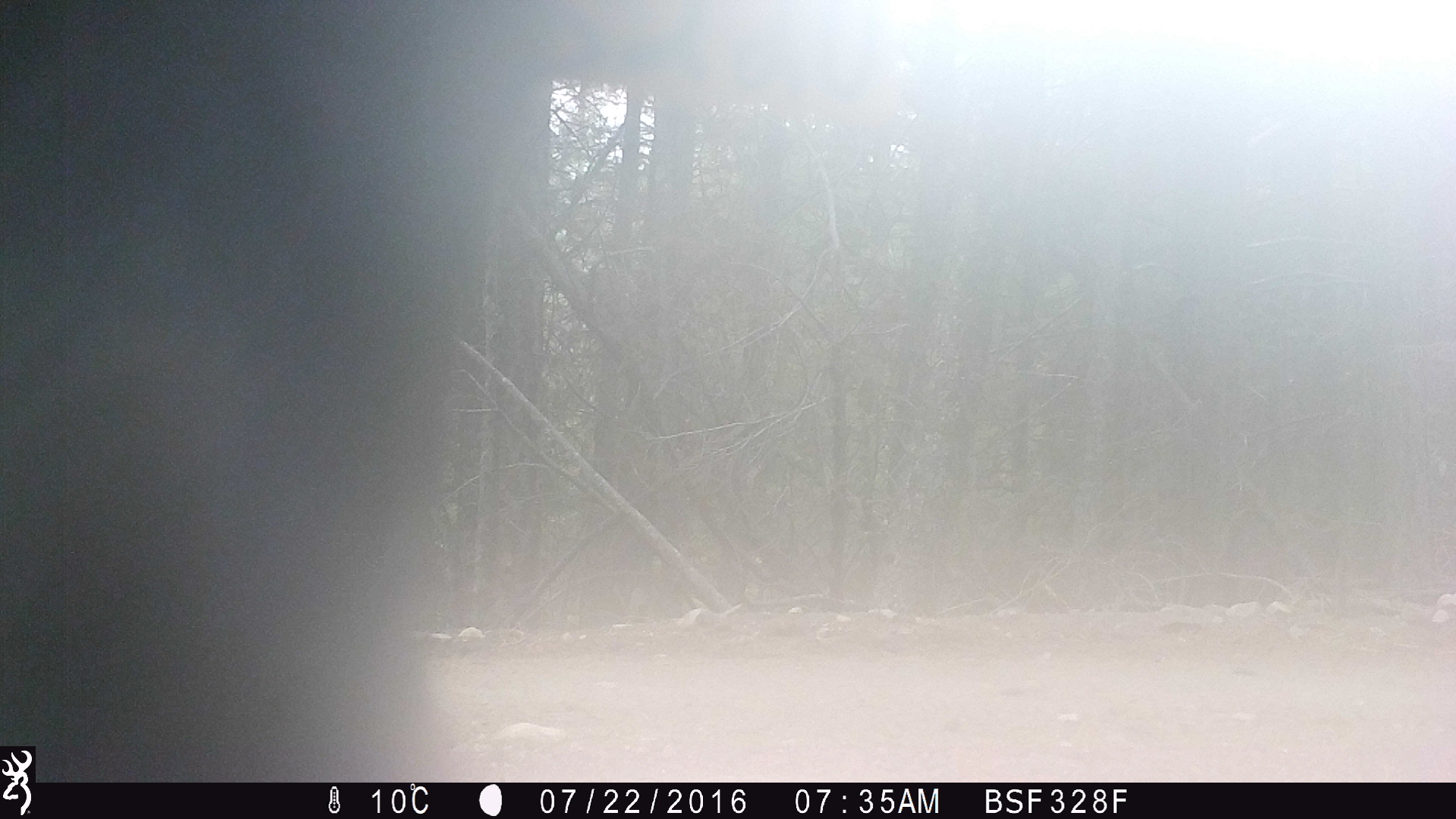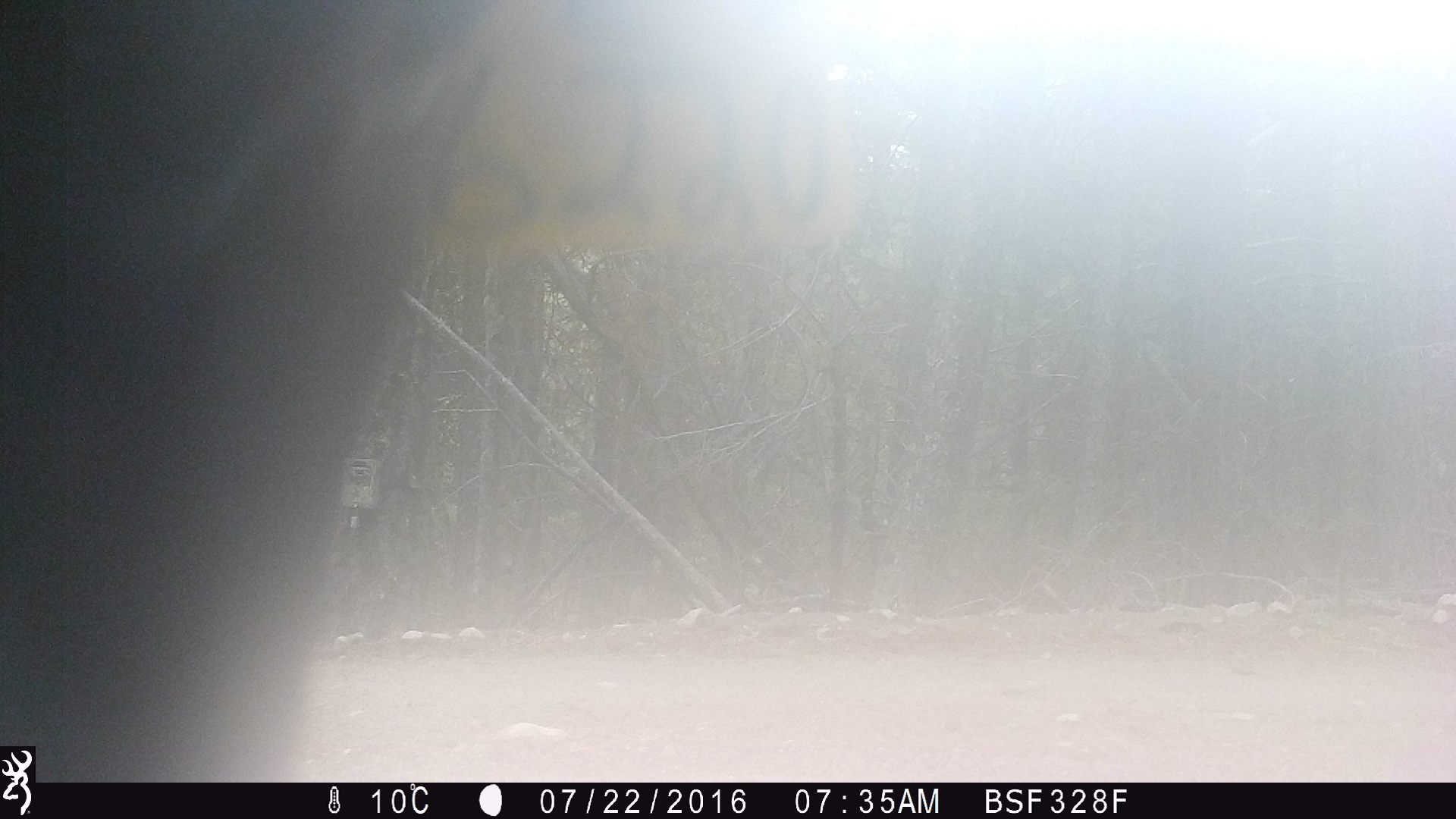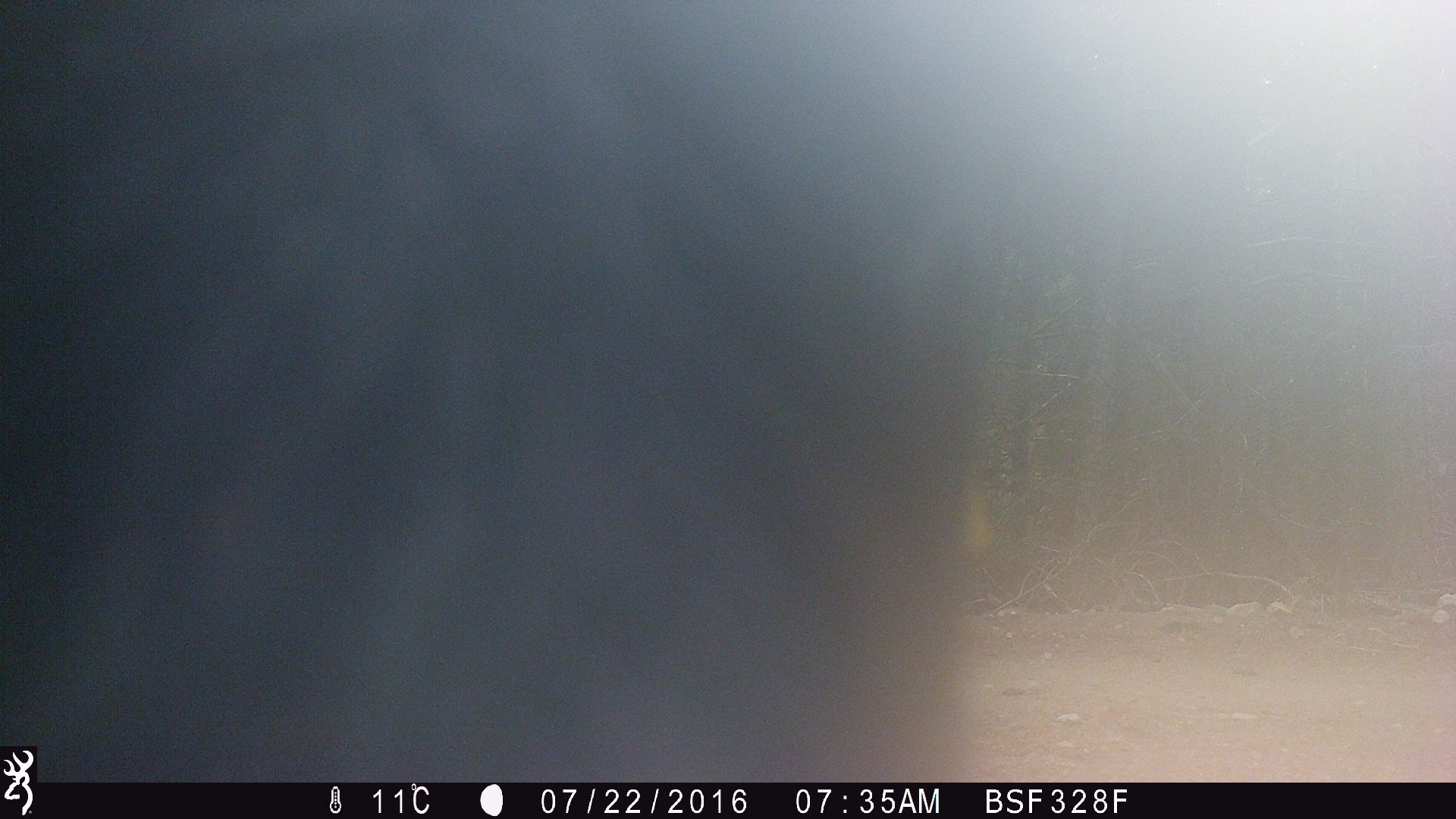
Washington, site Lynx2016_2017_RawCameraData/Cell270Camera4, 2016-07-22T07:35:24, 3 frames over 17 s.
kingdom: Animalia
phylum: Chordata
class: Mammalia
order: Artiodactyla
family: Bovidae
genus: Bos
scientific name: Bos taurus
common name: domestic cattle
Domestic cattle (Bos taurus). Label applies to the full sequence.